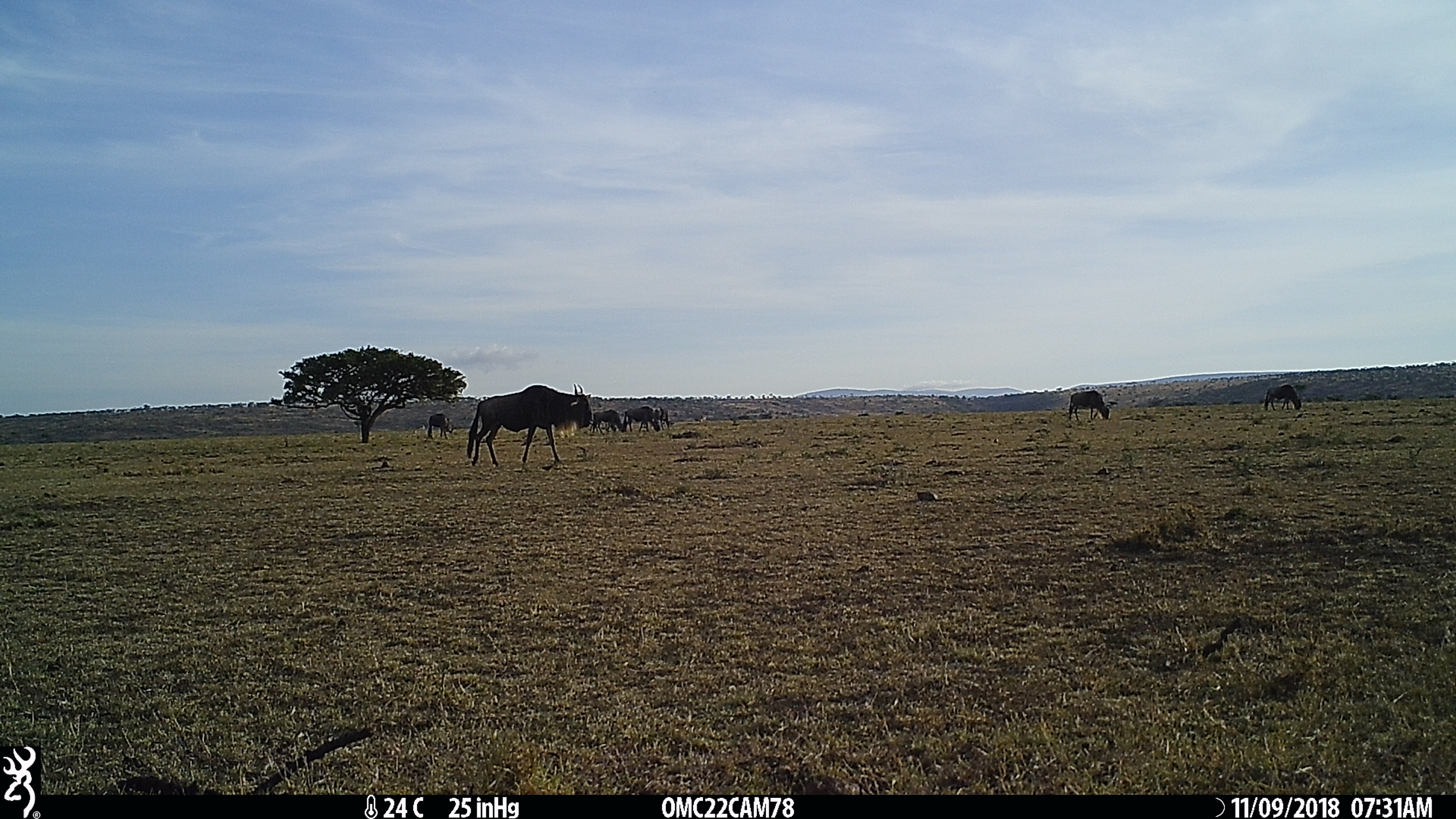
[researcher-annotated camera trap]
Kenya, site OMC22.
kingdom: Animalia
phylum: Chordata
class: Mammalia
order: Artiodactyla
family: Bovidae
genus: Connochaetes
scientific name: Connochaetes taurinus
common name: blue wildebeest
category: wildebeest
Wildebeest (blue wildebeest) (Connochaetes taurinus).